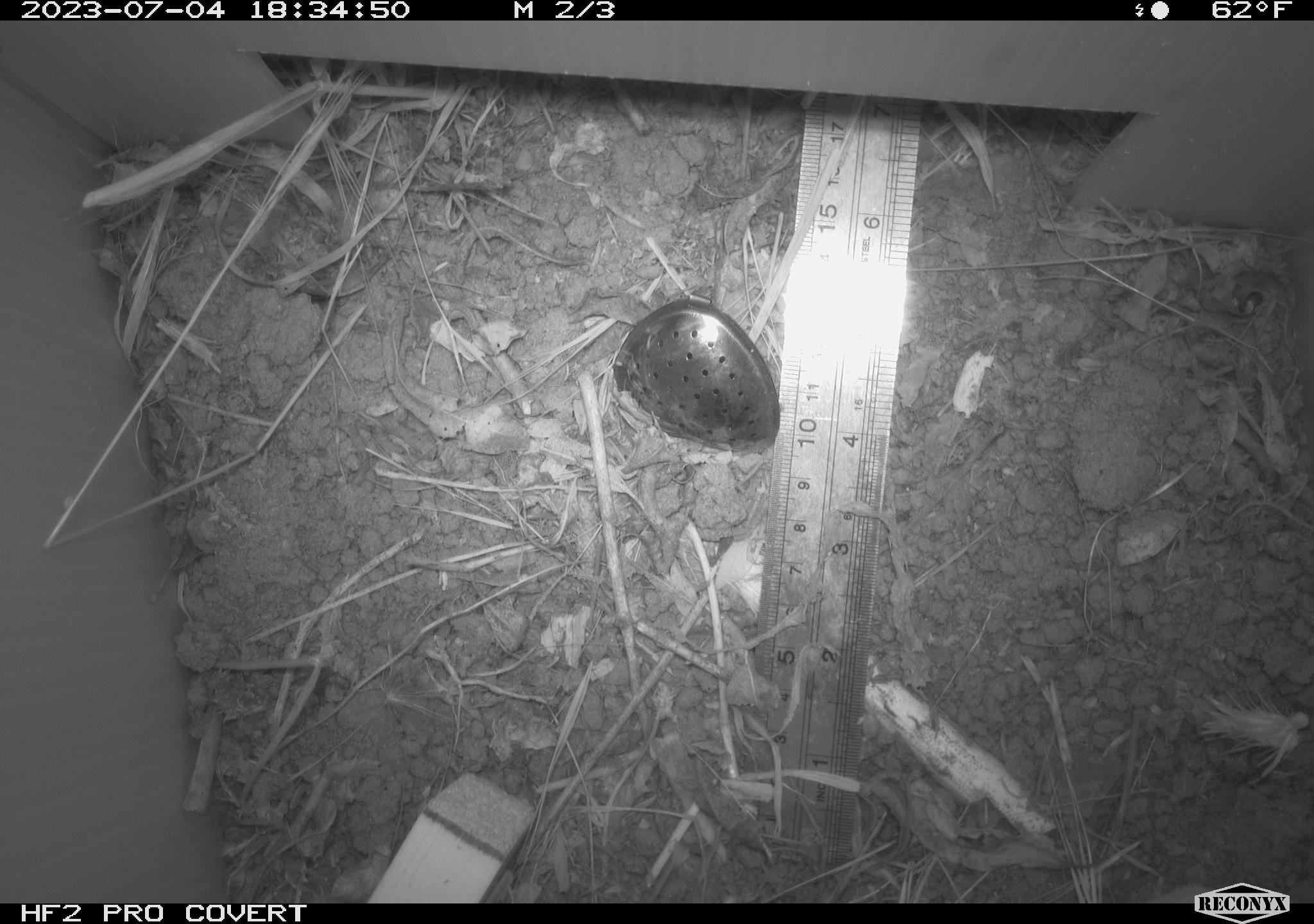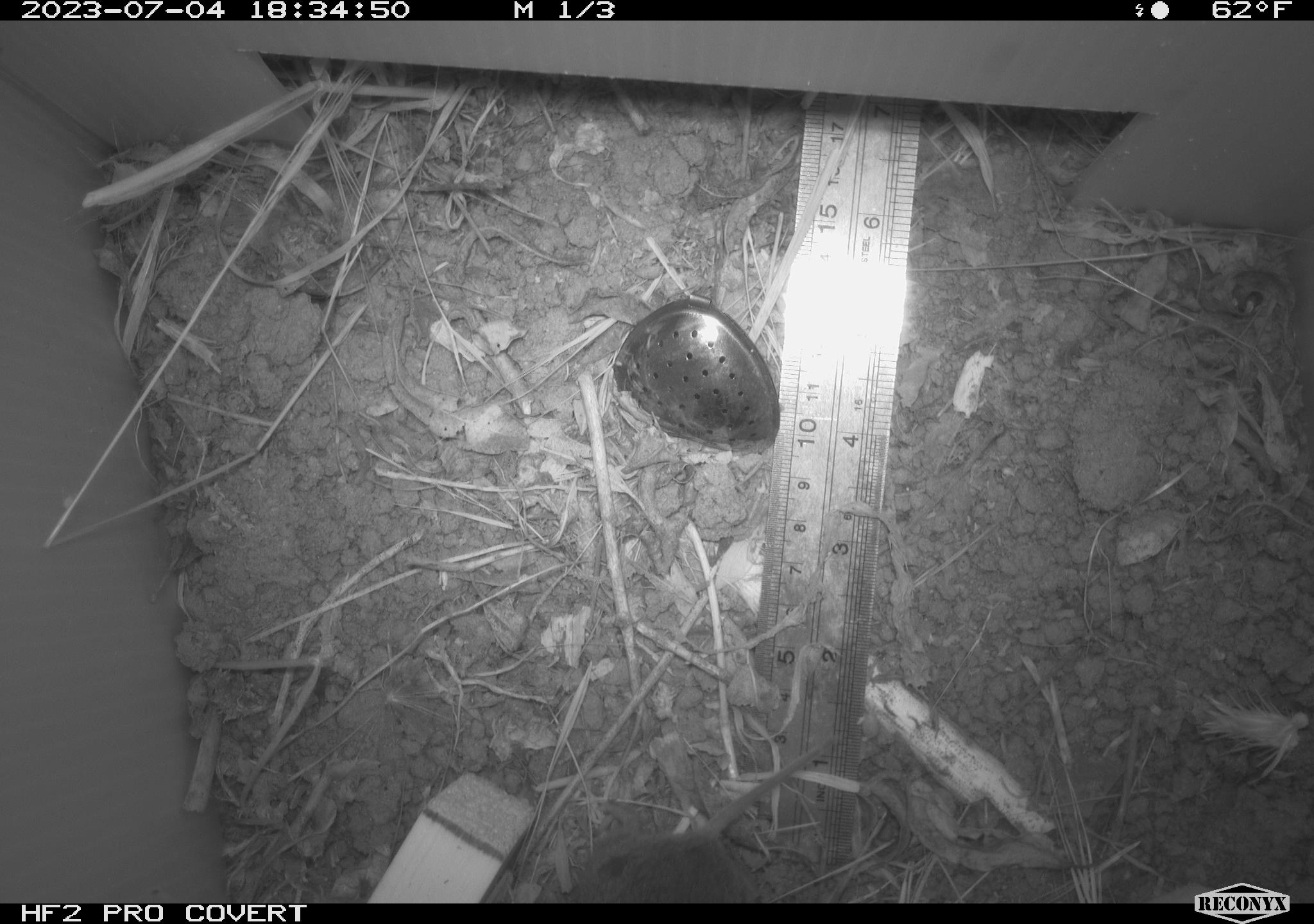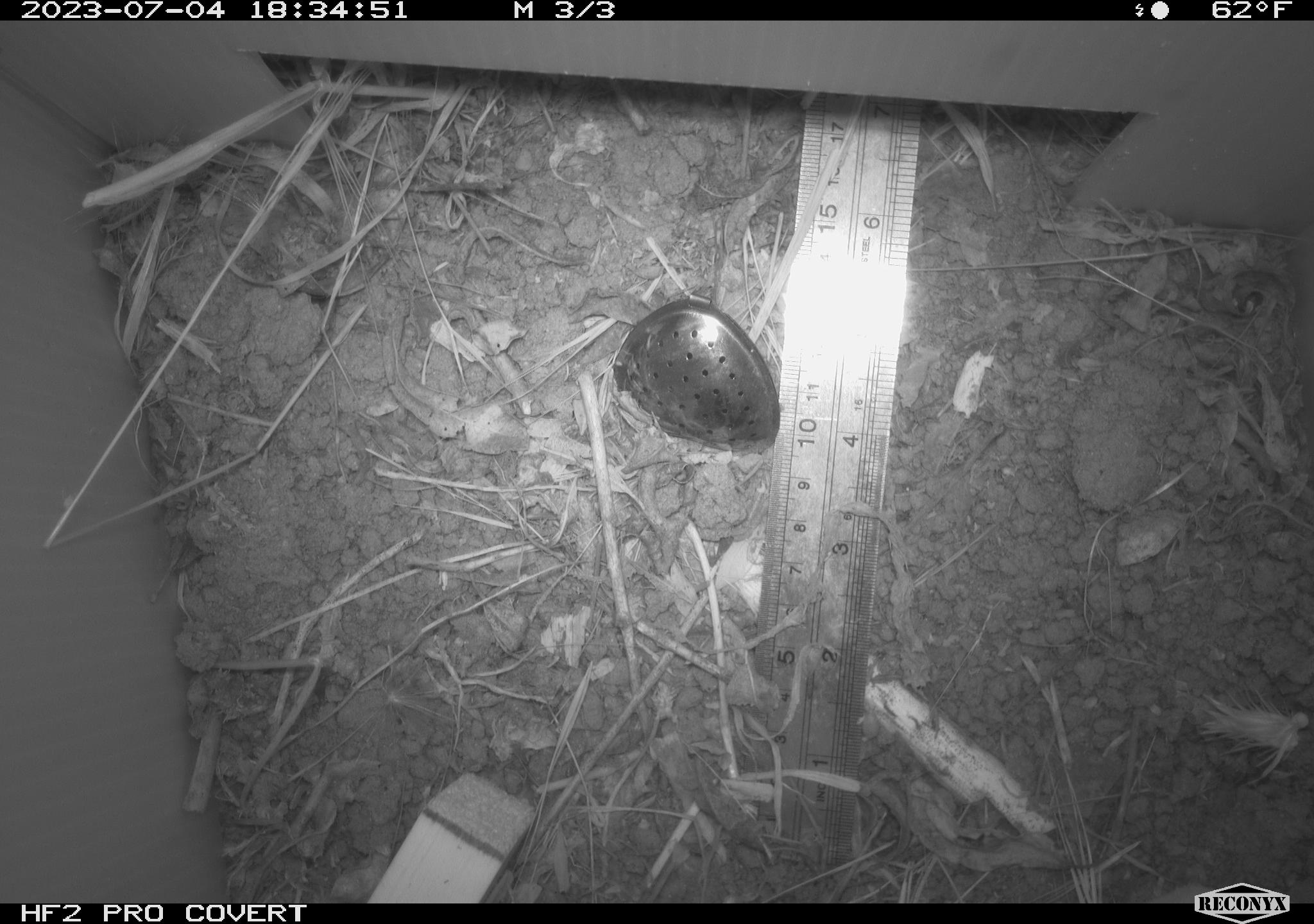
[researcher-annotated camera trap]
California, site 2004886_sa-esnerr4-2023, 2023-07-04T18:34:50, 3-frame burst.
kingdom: Animalia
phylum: Chordata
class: Mammalia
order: Rodentia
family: Cricetidae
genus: Microtus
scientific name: Microtus californicus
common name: california vole